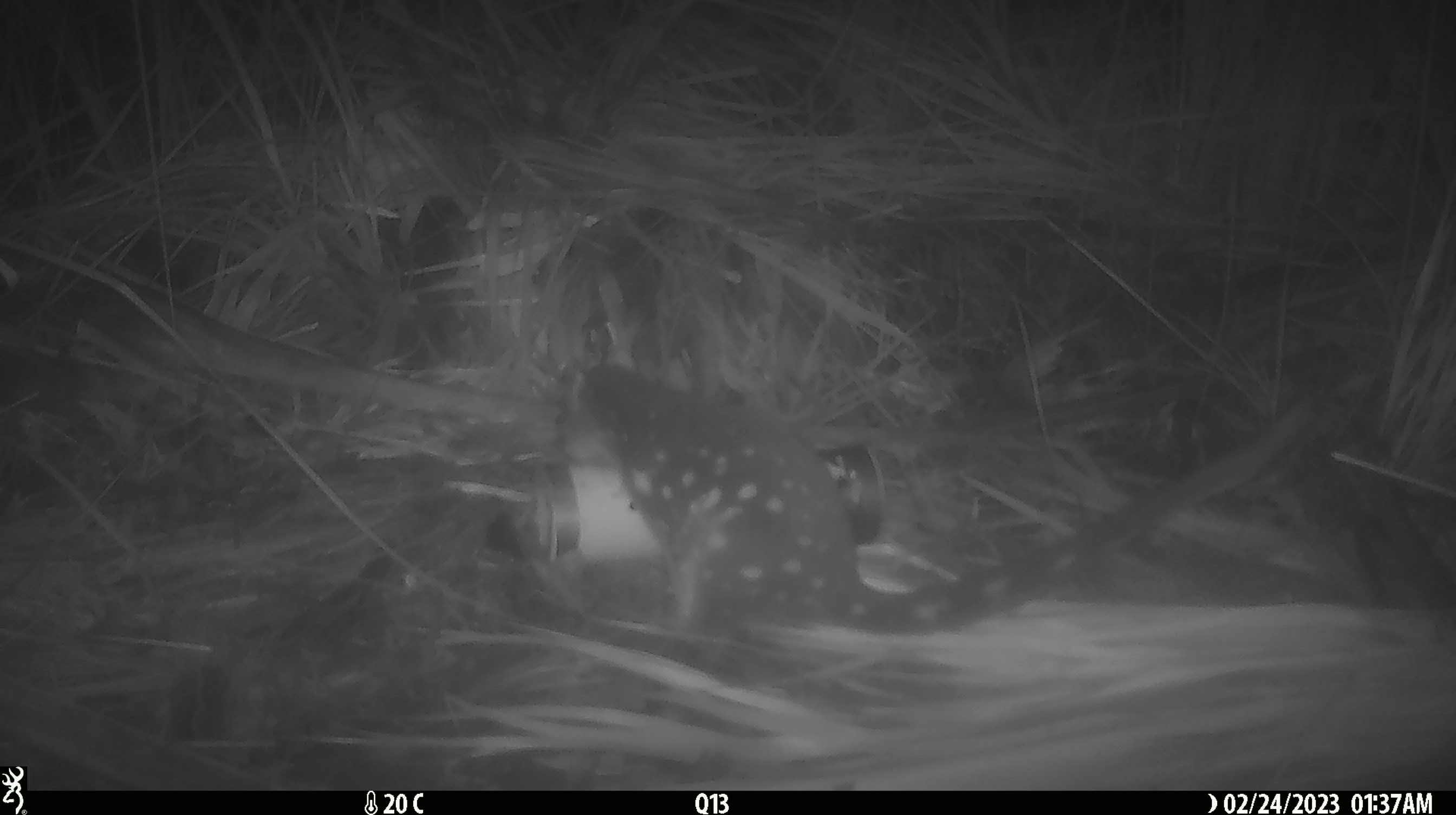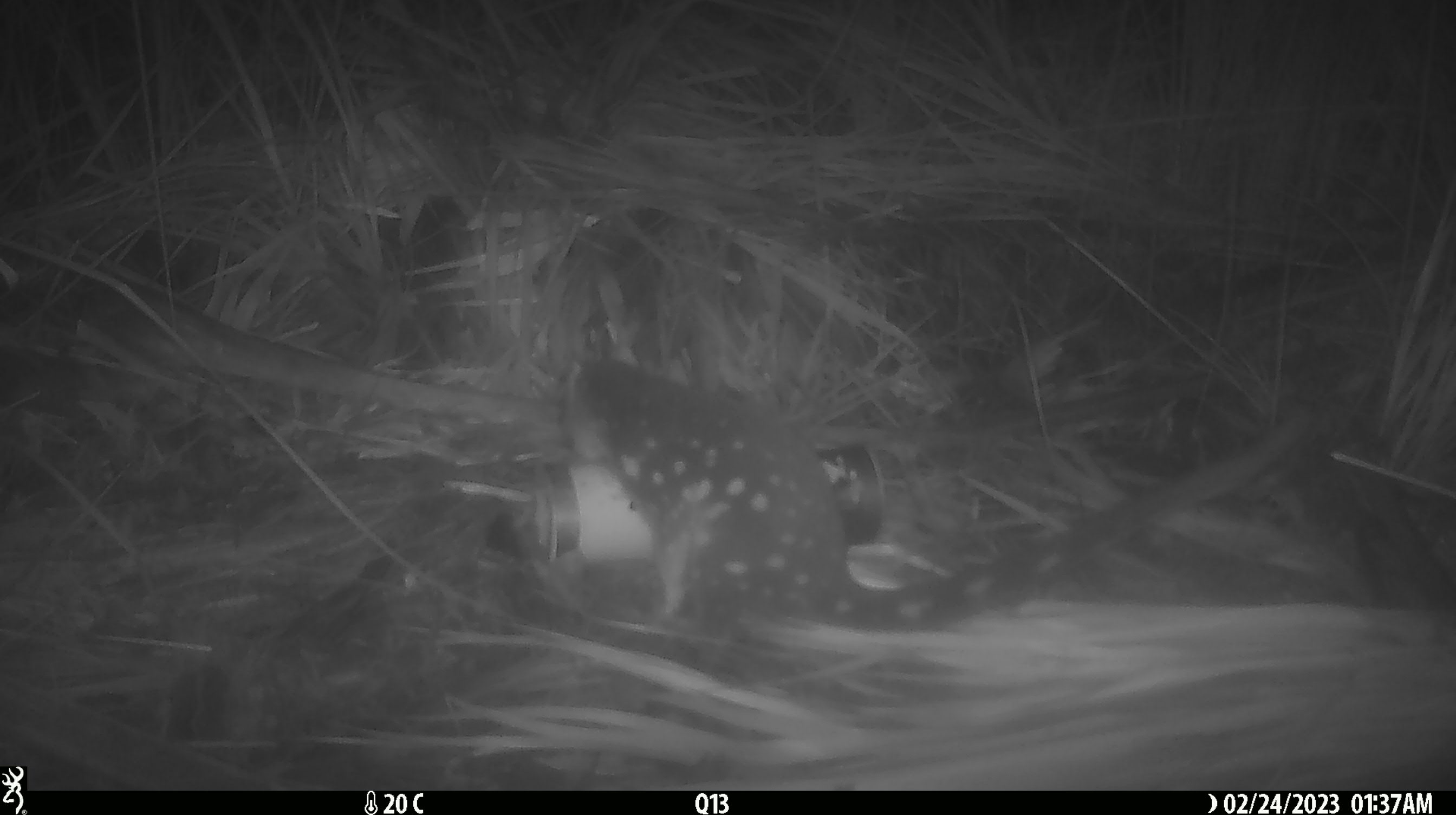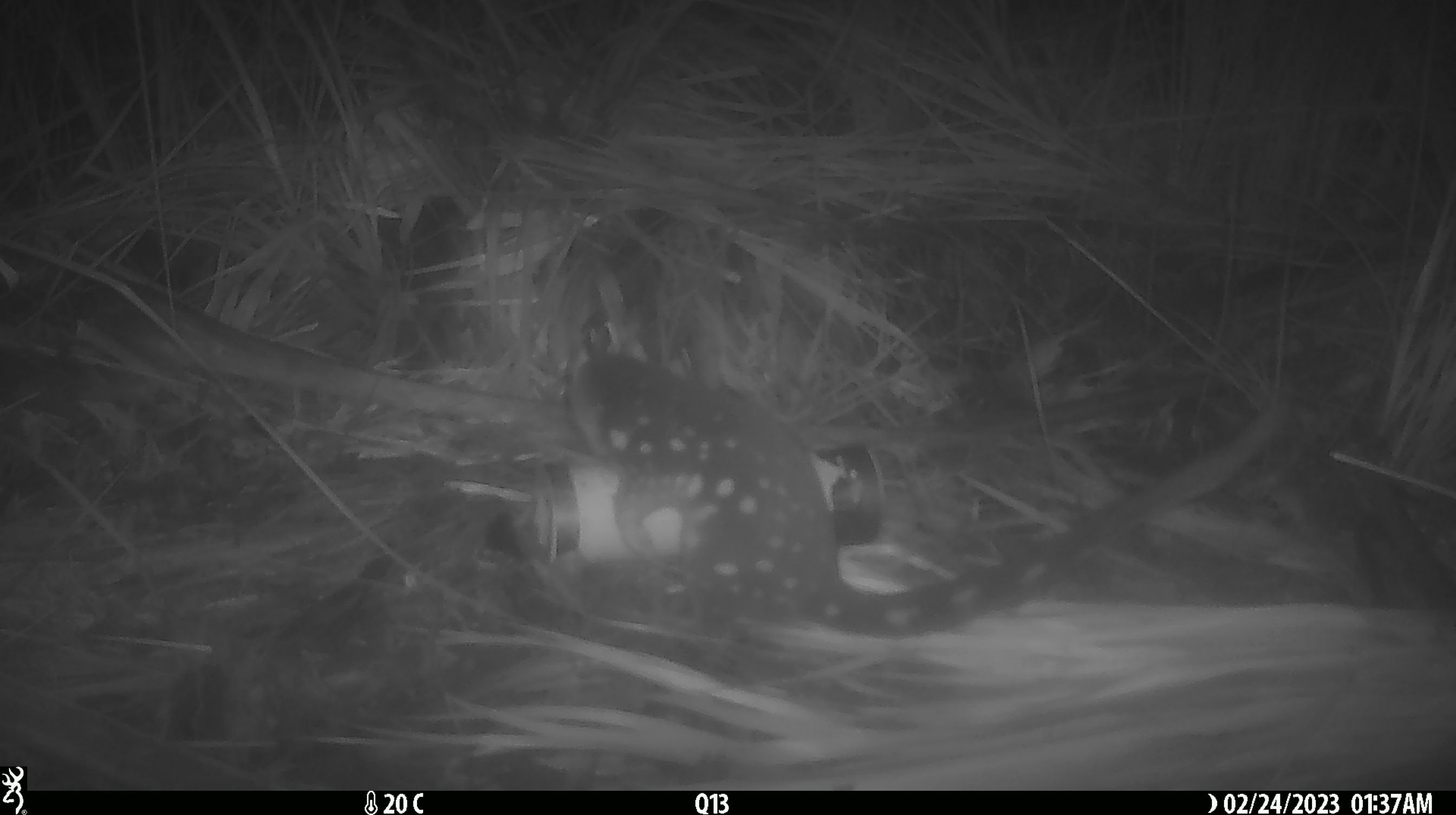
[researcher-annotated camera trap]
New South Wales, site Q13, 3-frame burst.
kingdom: Animalia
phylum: Chordata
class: Mammalia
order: Dasyuromorphia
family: Dasyuridae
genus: Dasyurus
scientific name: Dasyurus maculatus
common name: spotted-tailed quoll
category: quoll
Quoll (spotted-tailed quoll) (Dasyurus maculatus).